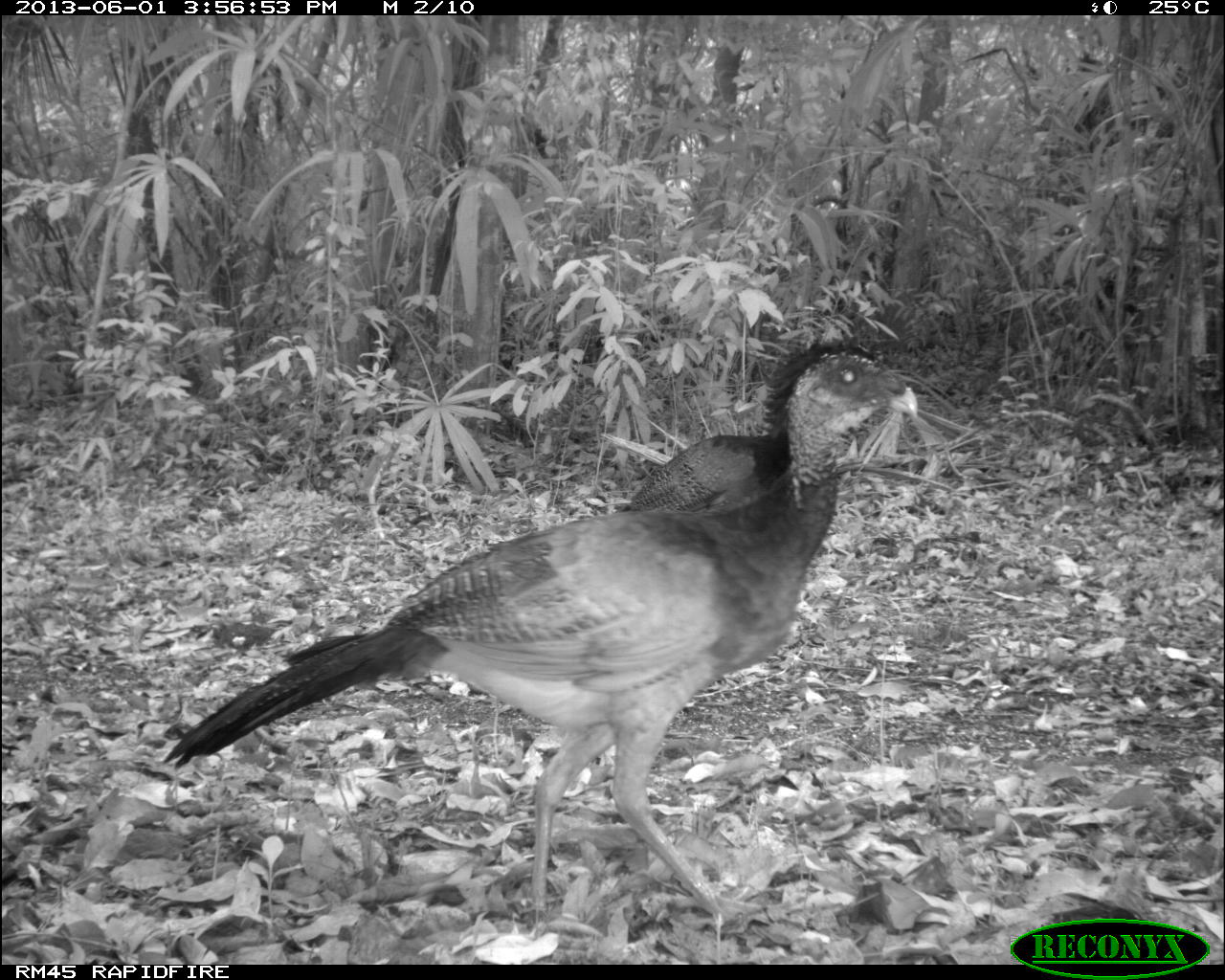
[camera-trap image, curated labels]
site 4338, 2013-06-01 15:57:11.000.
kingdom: Animalia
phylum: Chordata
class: Aves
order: Galliformes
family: Cracidae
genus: Crax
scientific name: Crax rubra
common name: great curassow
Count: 3.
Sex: female.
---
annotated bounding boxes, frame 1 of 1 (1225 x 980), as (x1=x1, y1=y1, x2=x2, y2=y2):
crax rubra: (x1=160, y1=350, x2=918, y2=941); (x1=615, y1=338, x2=887, y2=515)